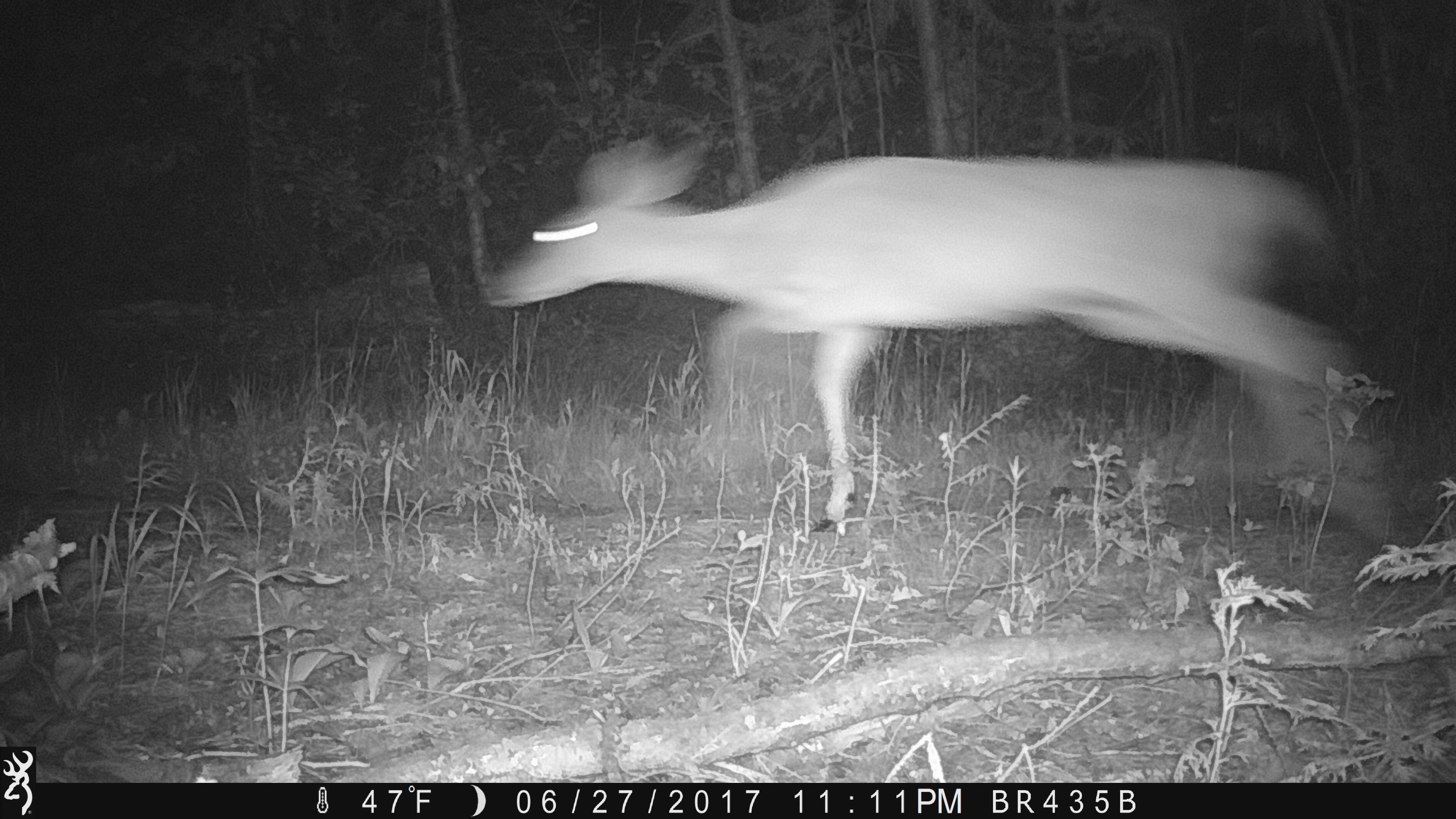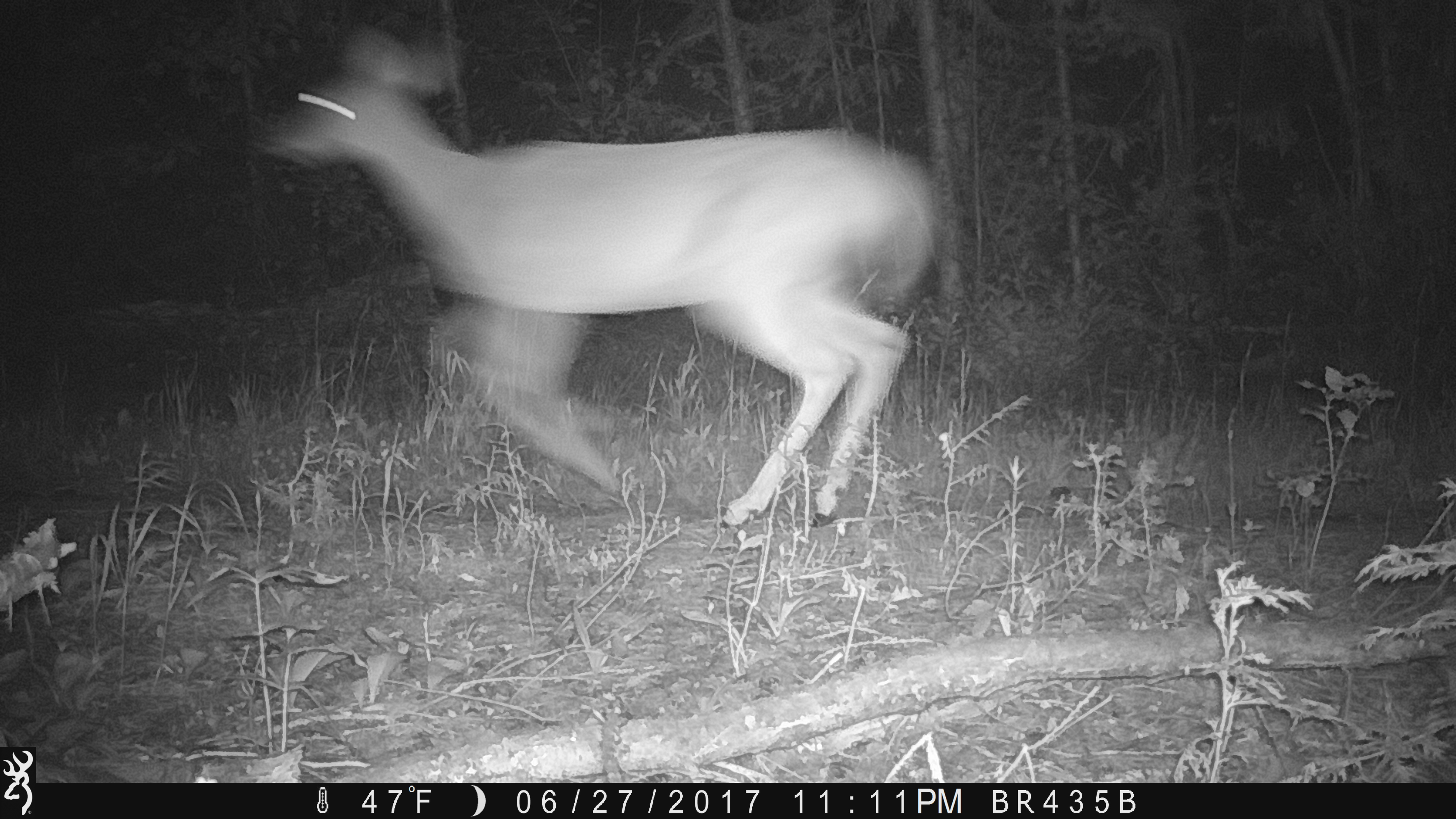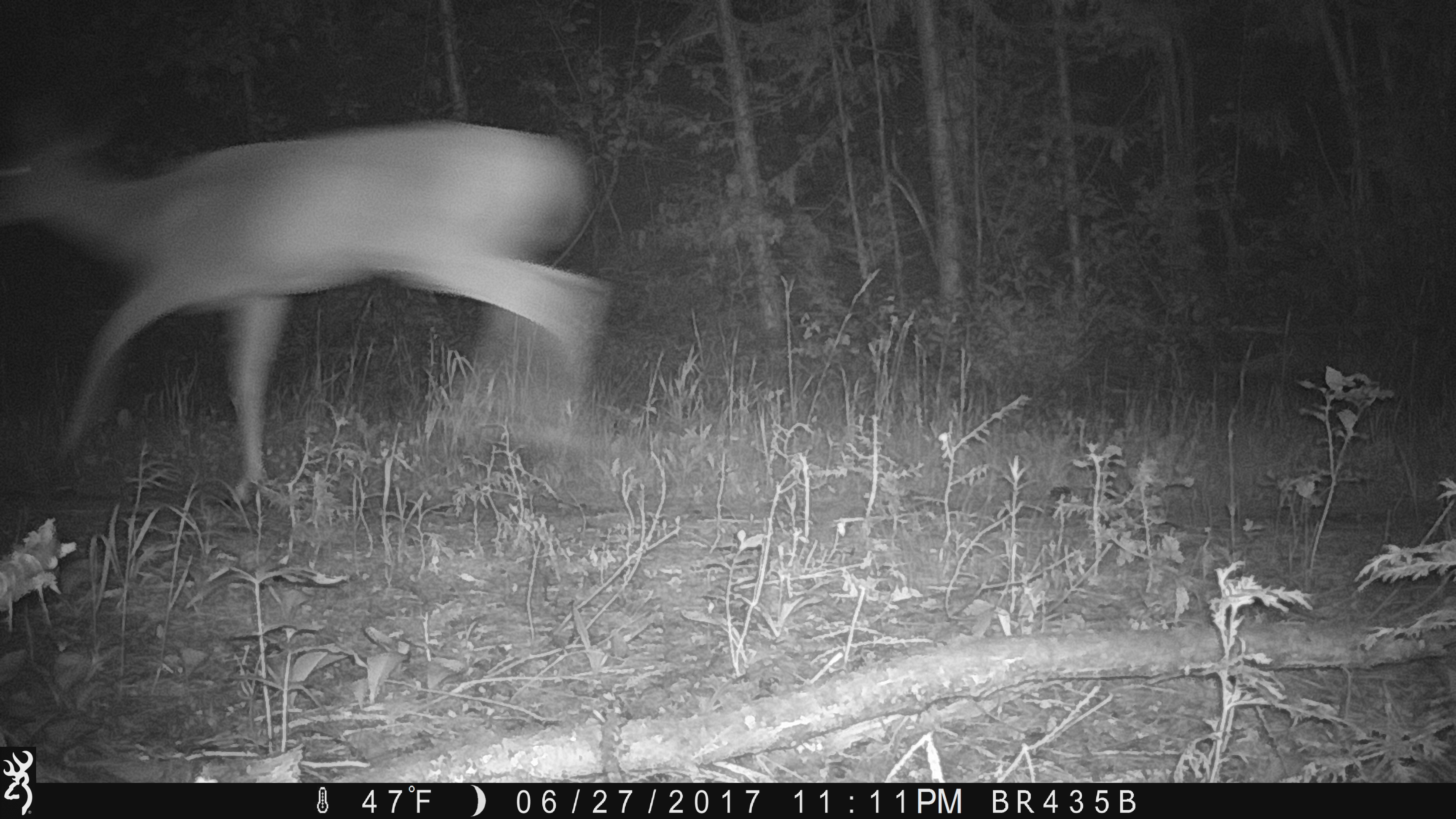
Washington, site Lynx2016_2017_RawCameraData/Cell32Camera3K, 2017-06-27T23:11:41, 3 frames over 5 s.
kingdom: Animalia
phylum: Chordata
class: Mammalia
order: Artiodactyla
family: Cervidae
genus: Odocoileus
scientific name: Odocoileus hemionus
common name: mule deer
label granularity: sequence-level